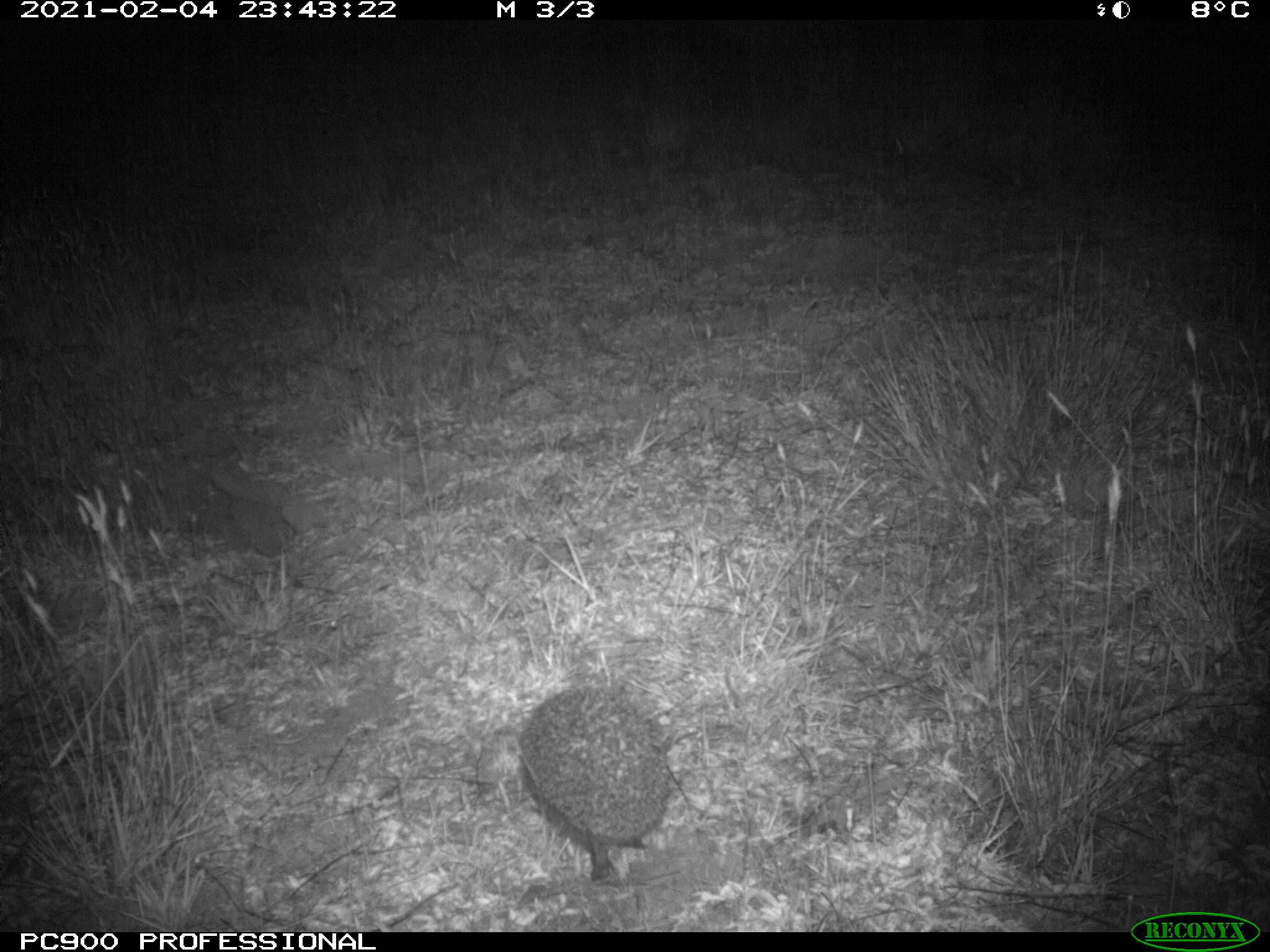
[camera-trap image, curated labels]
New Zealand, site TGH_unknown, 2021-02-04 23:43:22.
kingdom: Animalia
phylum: Chordata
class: Mammalia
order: Eulipotyphla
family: Erinaceidae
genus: Erinaceus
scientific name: Erinaceus europaeus europaeus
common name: european hedgehog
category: hedgehog